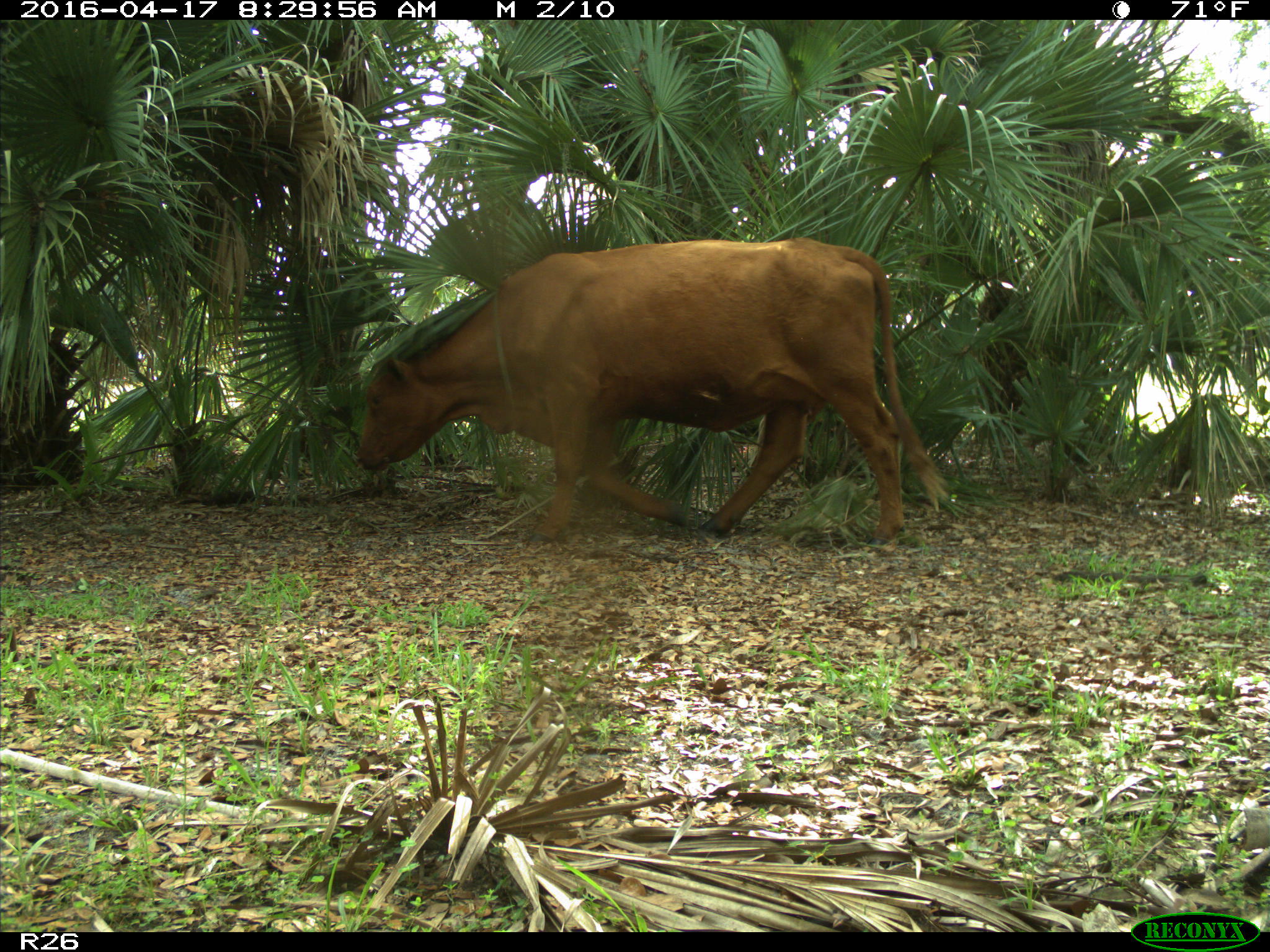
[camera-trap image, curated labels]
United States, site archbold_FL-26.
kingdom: Animalia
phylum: Chordata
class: Mammalia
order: Artiodactyla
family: Bovidae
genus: Bos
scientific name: Bos taurus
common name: domestic cow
Bos taurus (domestic cow).